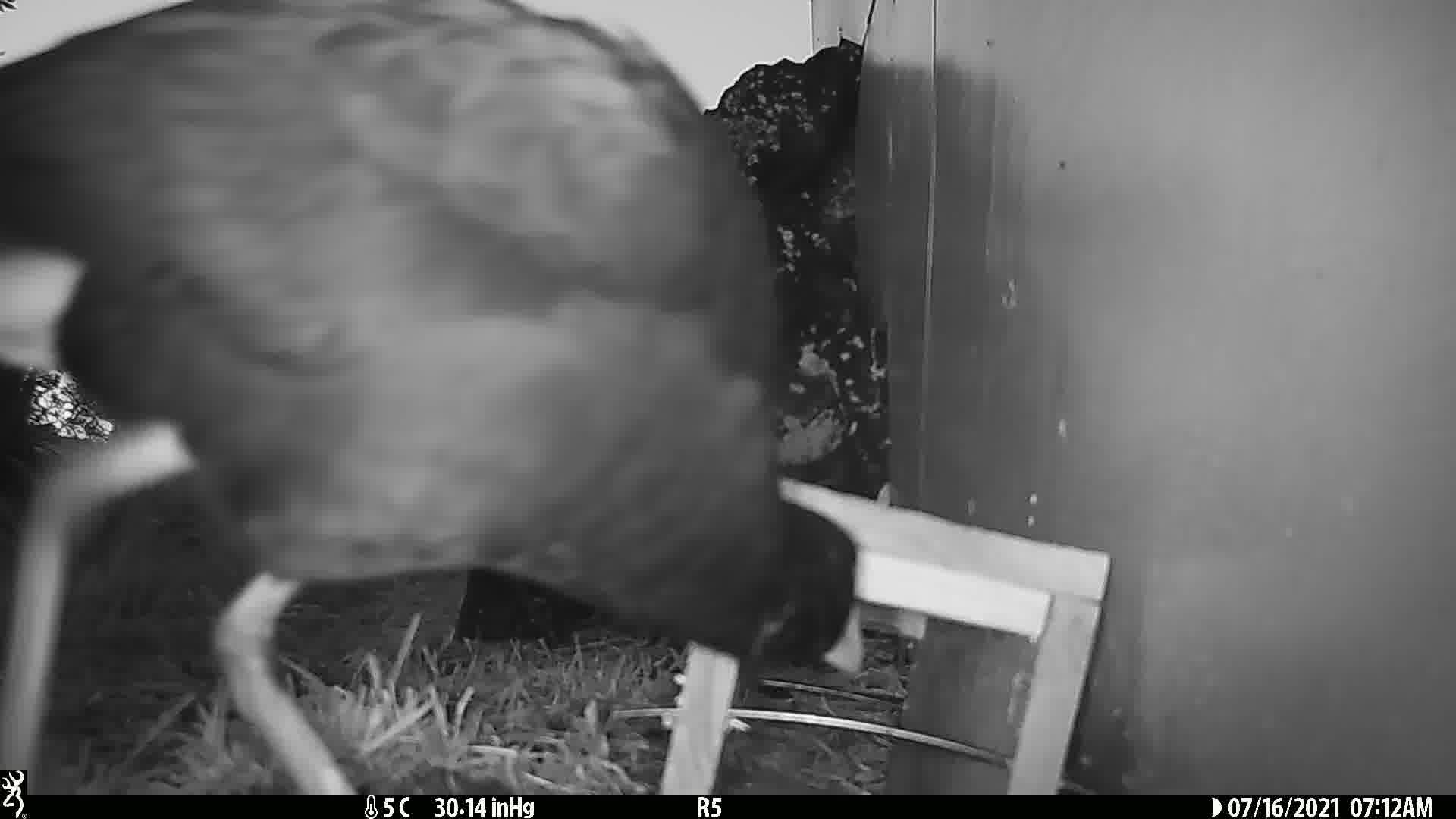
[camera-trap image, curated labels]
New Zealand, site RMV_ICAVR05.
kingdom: Animalia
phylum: Chordata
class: Aves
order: Gruiformes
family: Rallidae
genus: Porphyrio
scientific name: Porphyrio melanotus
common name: australasian swamphen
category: pukeko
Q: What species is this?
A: Pukeko (australasian swamphen) (Porphyrio melanotus).